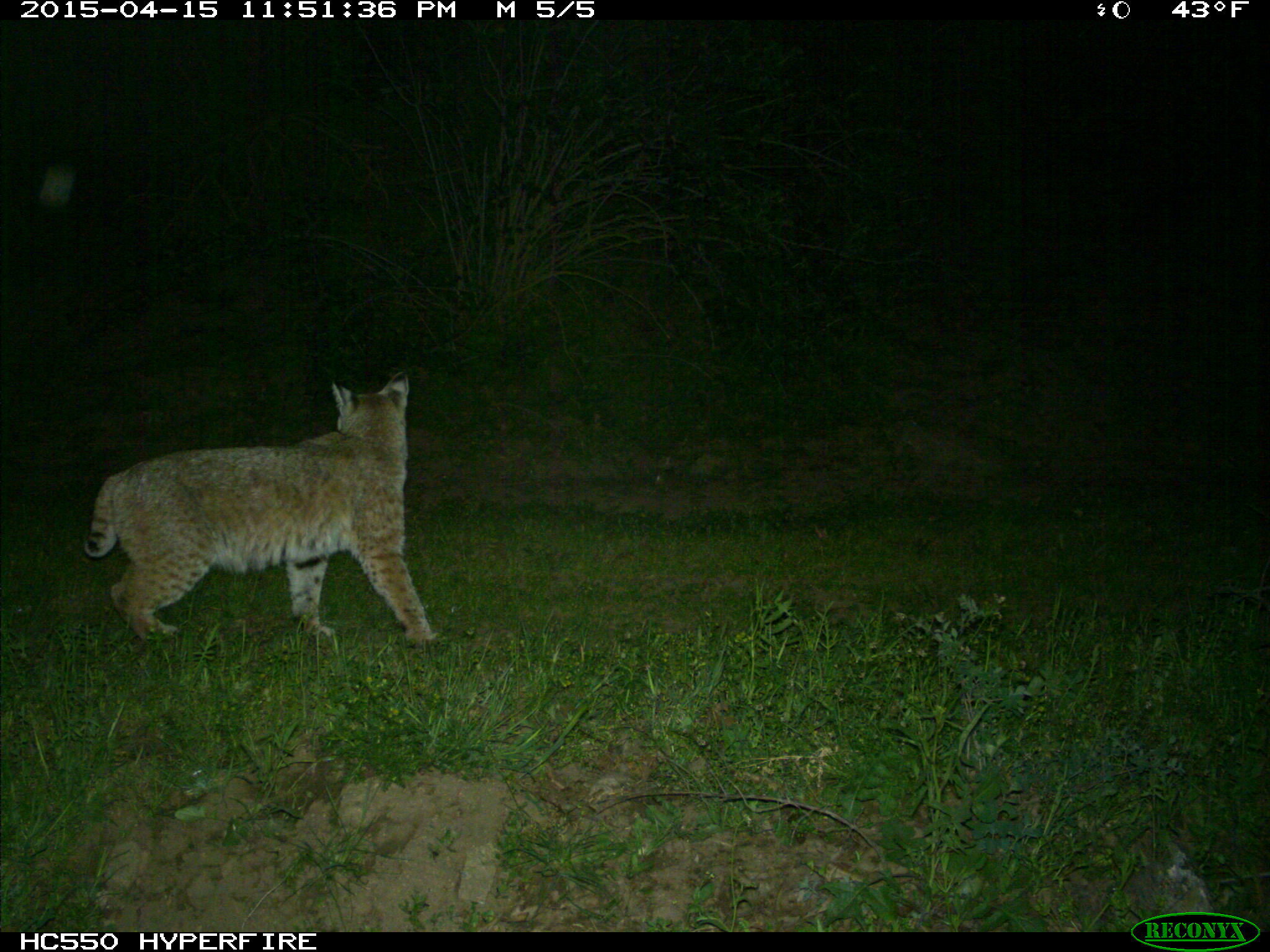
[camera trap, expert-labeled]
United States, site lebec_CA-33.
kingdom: Animalia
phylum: Chordata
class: Mammalia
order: Carnivora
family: Felidae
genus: Lynx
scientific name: Lynx rufus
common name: bobcat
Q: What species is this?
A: Lynx rufus (bobcat).